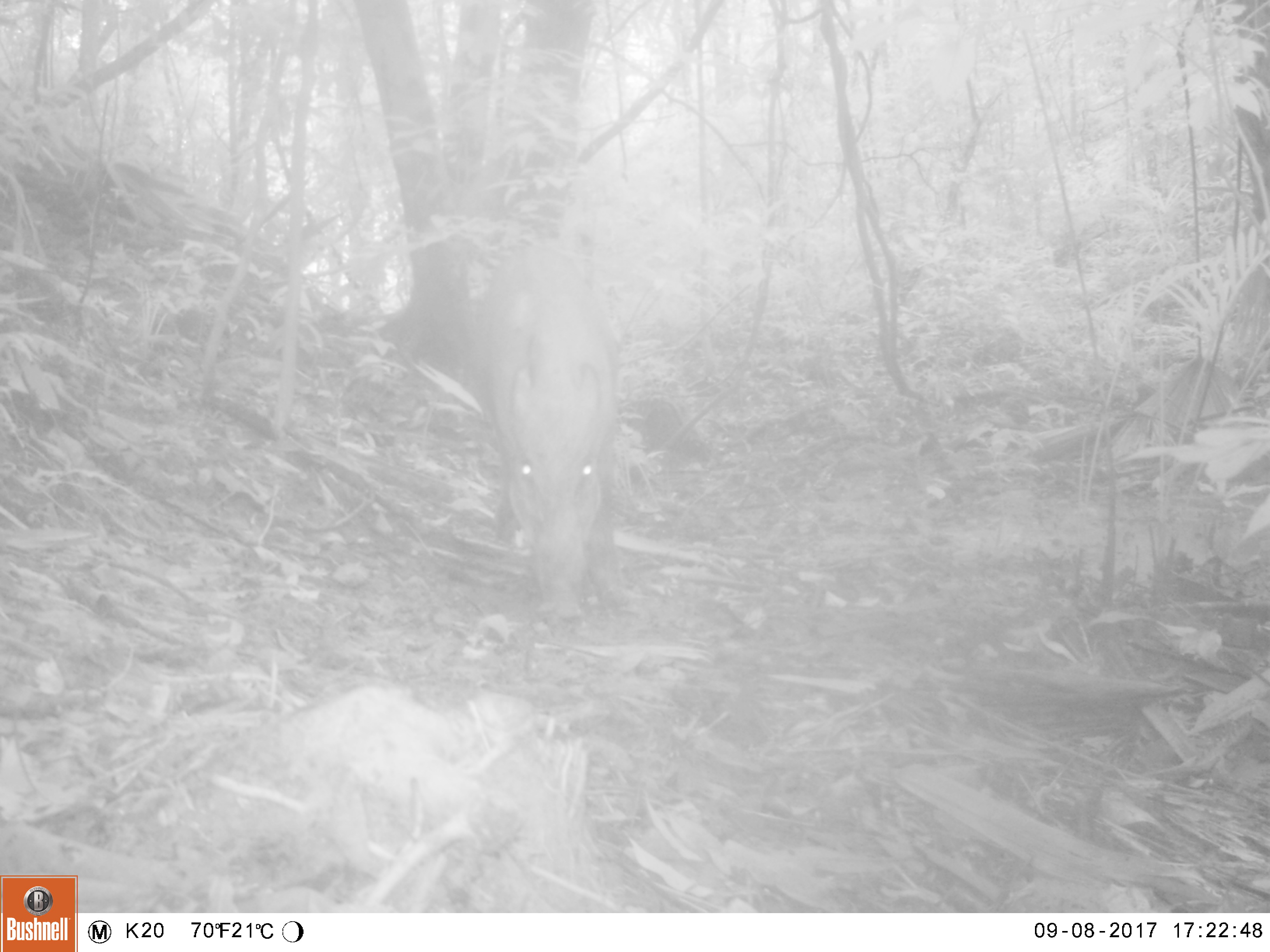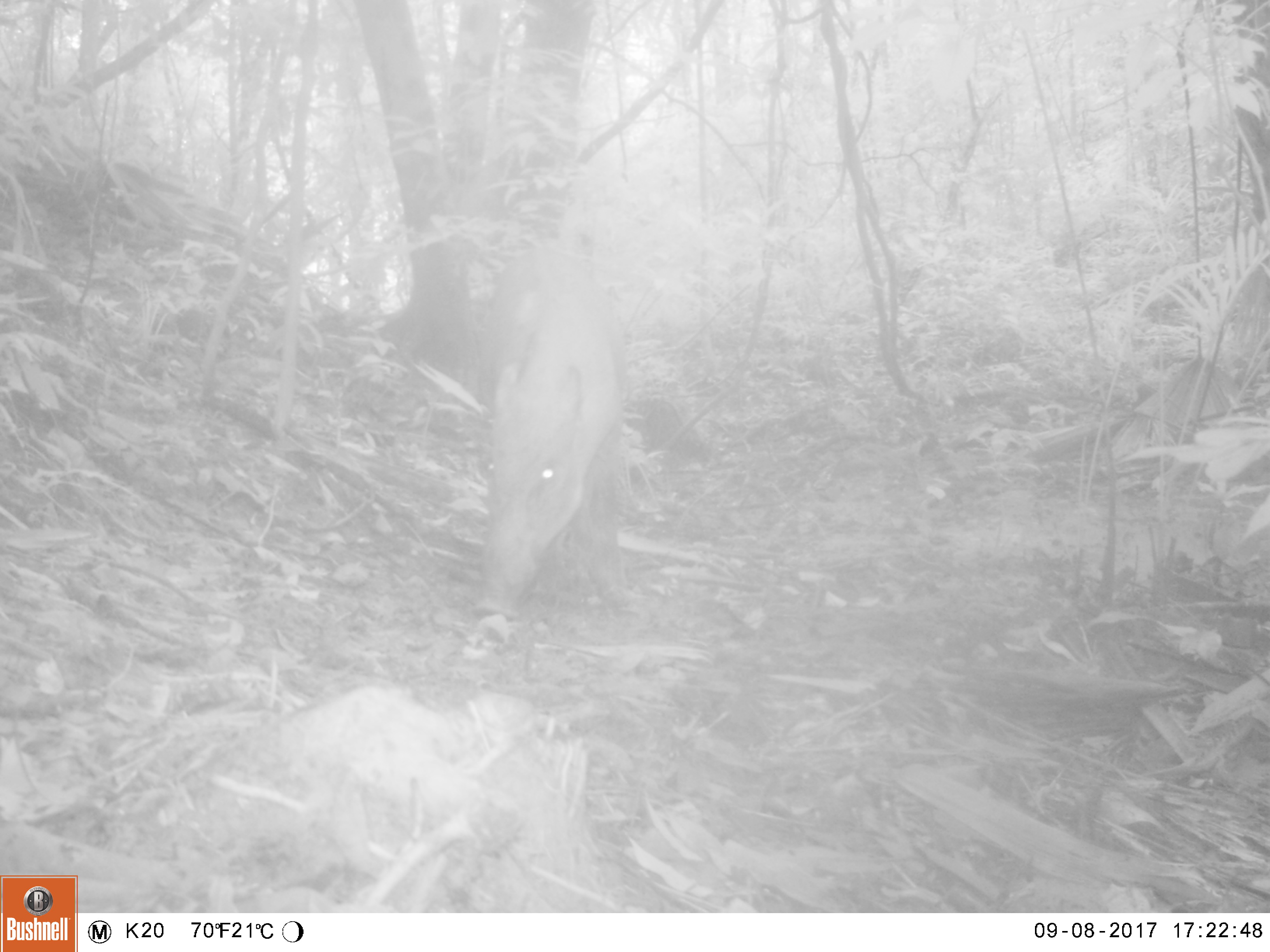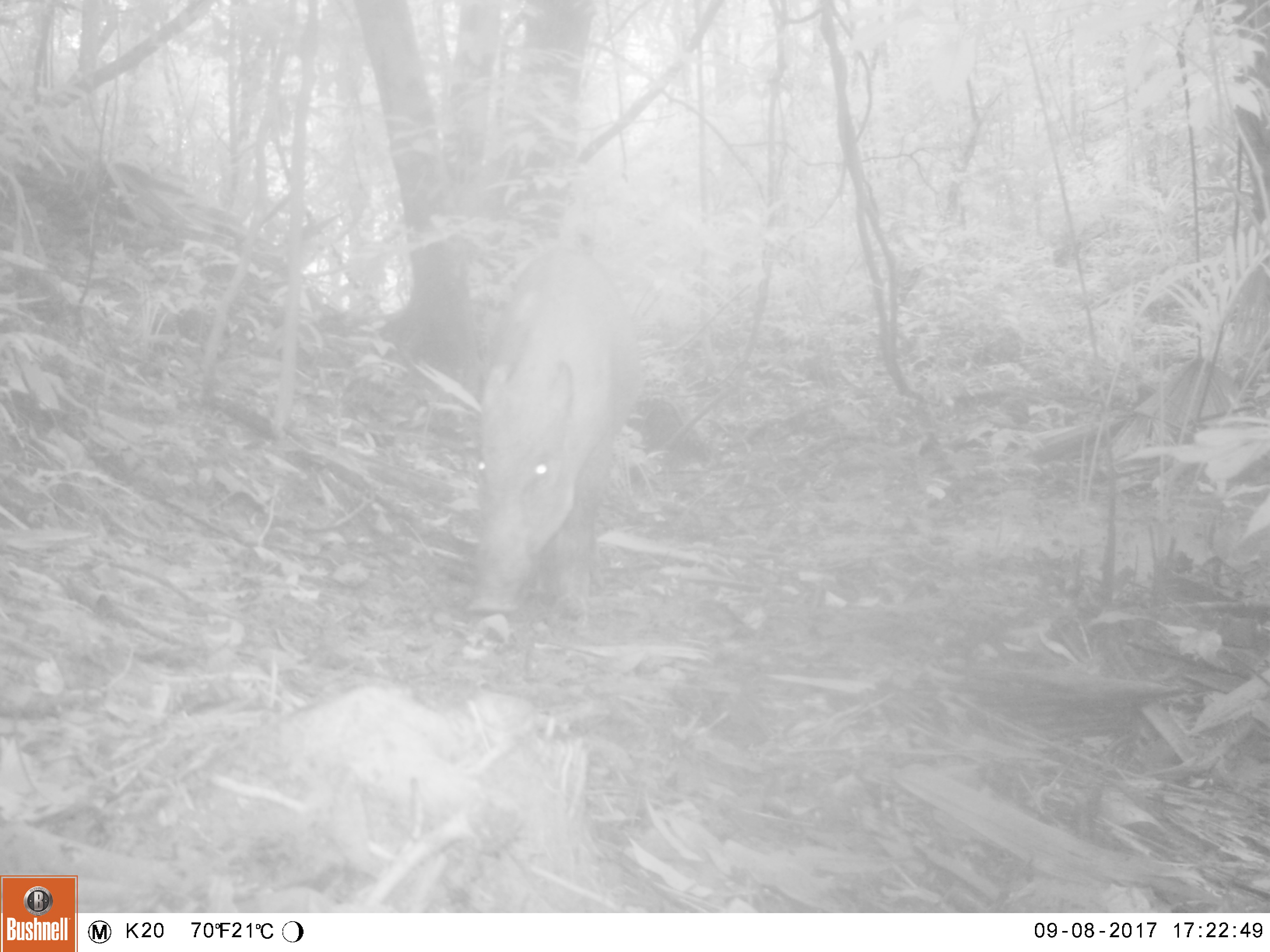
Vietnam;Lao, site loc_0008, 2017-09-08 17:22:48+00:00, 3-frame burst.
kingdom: Animalia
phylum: Chordata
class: Mammalia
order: Artiodactyla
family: Suidae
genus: Sus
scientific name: Sus scrofa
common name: eurasian wild pig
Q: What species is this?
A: Eurasian wild pig (Sus scrofa).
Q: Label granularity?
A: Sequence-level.